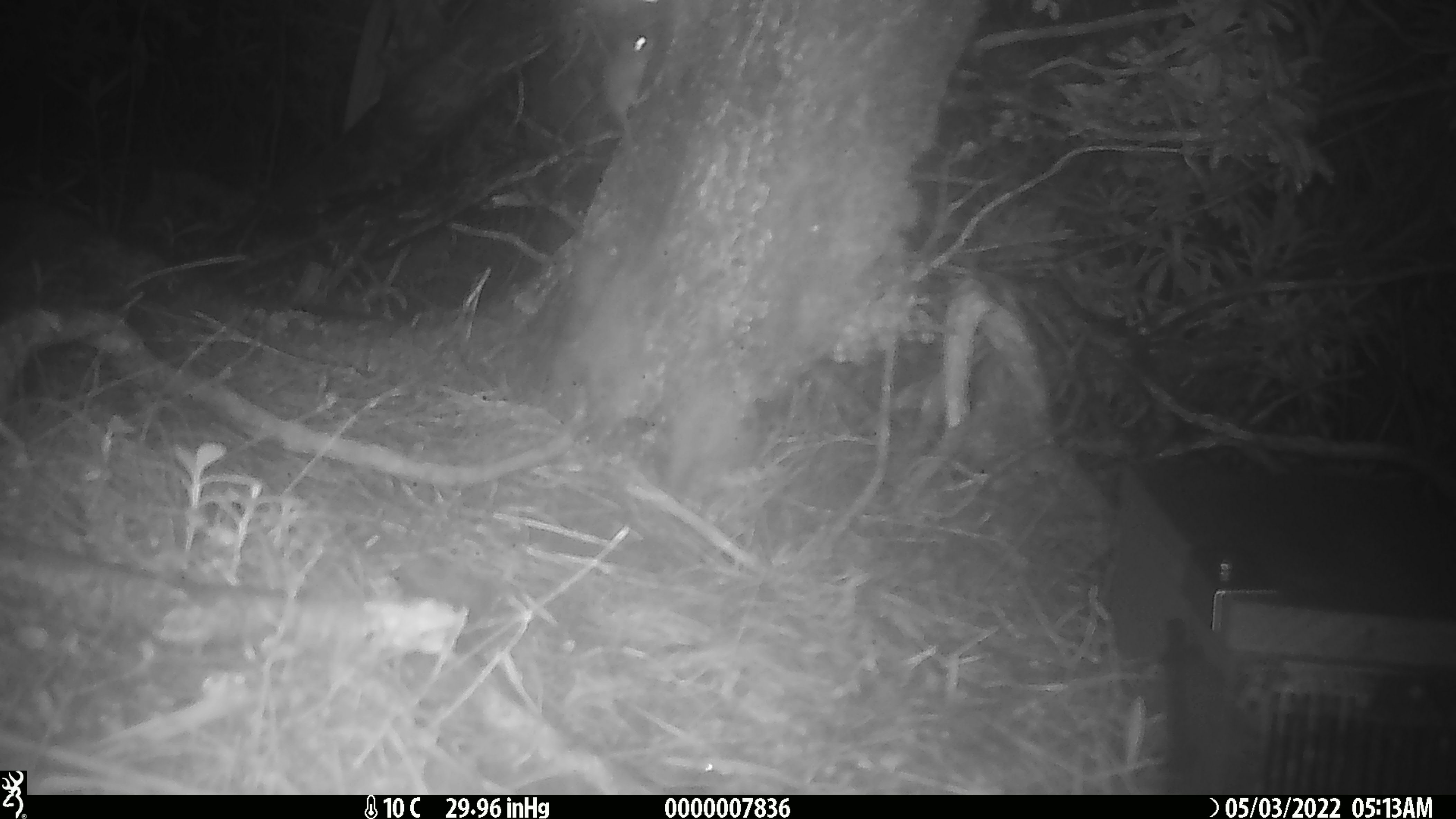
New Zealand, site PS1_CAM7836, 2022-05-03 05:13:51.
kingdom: Animalia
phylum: Chordata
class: Mammalia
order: Rodentia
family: Muridae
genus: Mus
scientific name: Mus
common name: mouse